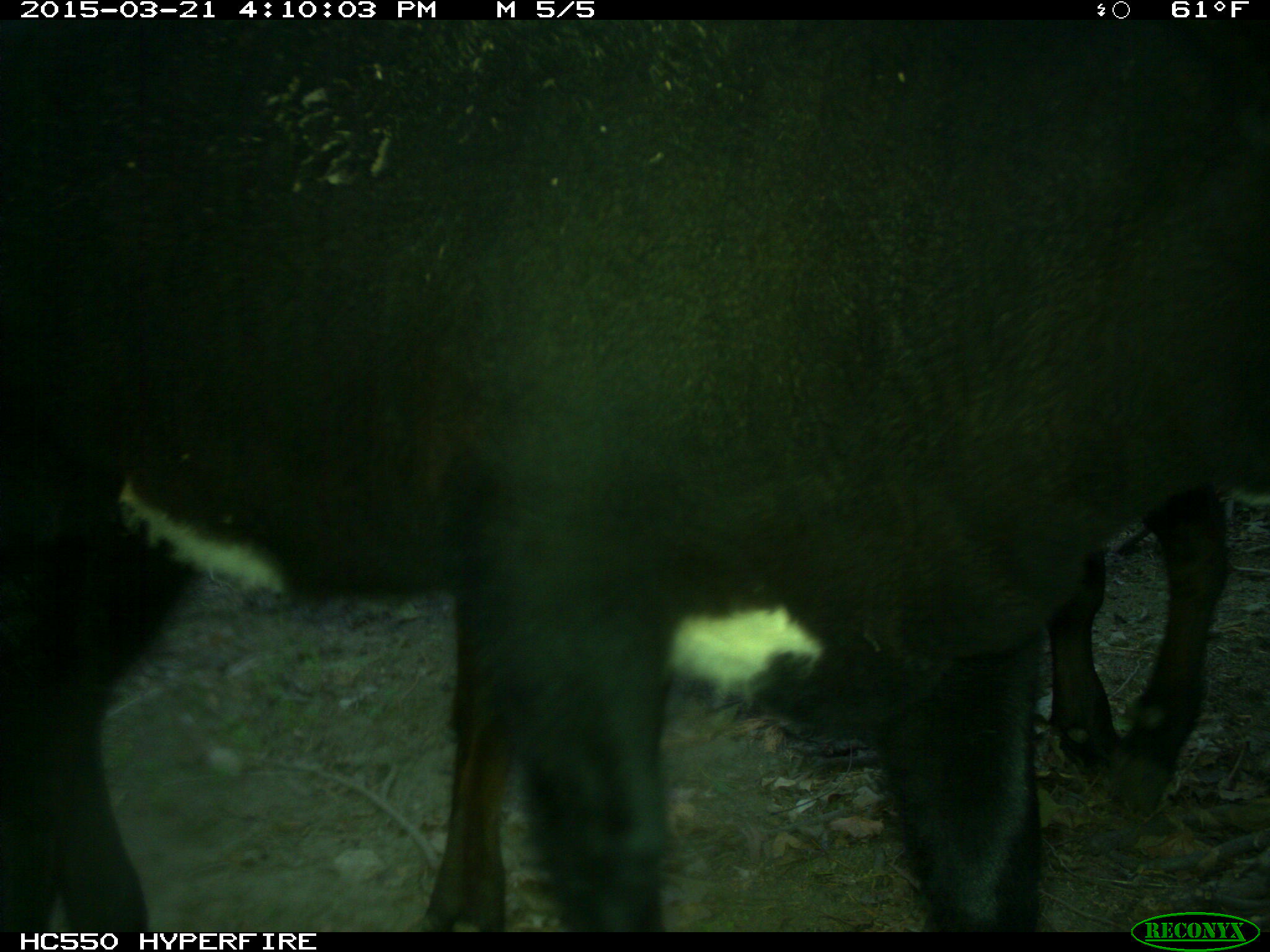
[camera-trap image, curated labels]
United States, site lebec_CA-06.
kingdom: Animalia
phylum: Chordata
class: Mammalia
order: Artiodactyla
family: Bovidae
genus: Bos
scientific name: Bos taurus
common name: domestic cow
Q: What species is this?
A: Bos taurus (domestic cow).